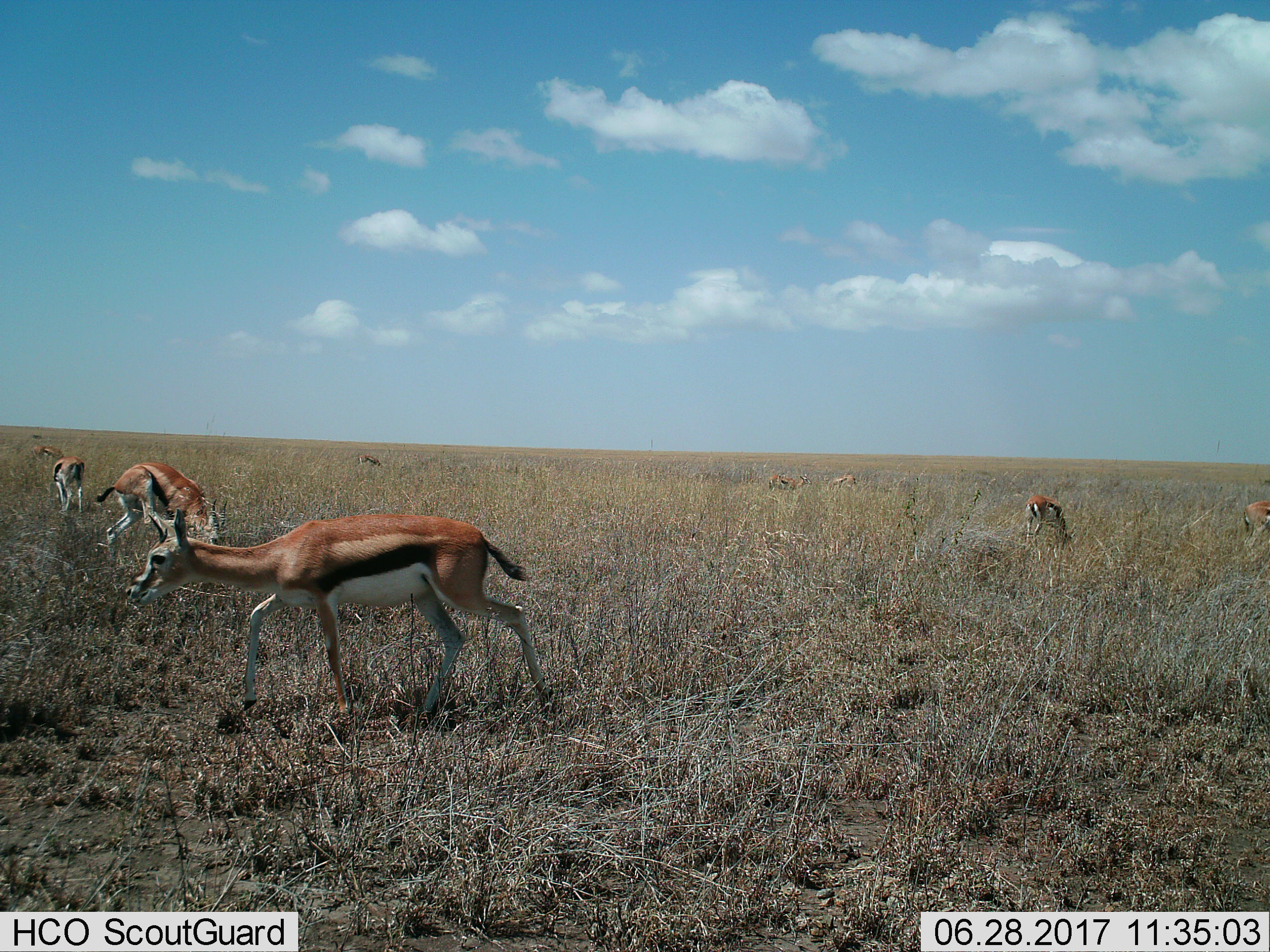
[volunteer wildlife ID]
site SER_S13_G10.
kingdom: Animalia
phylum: Chordata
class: Mammalia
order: Artiodactyla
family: Bovidae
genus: Eudorcas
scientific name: Eudorcas thomsonii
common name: thomson's gazelle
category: gazellethomsons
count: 8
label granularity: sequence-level